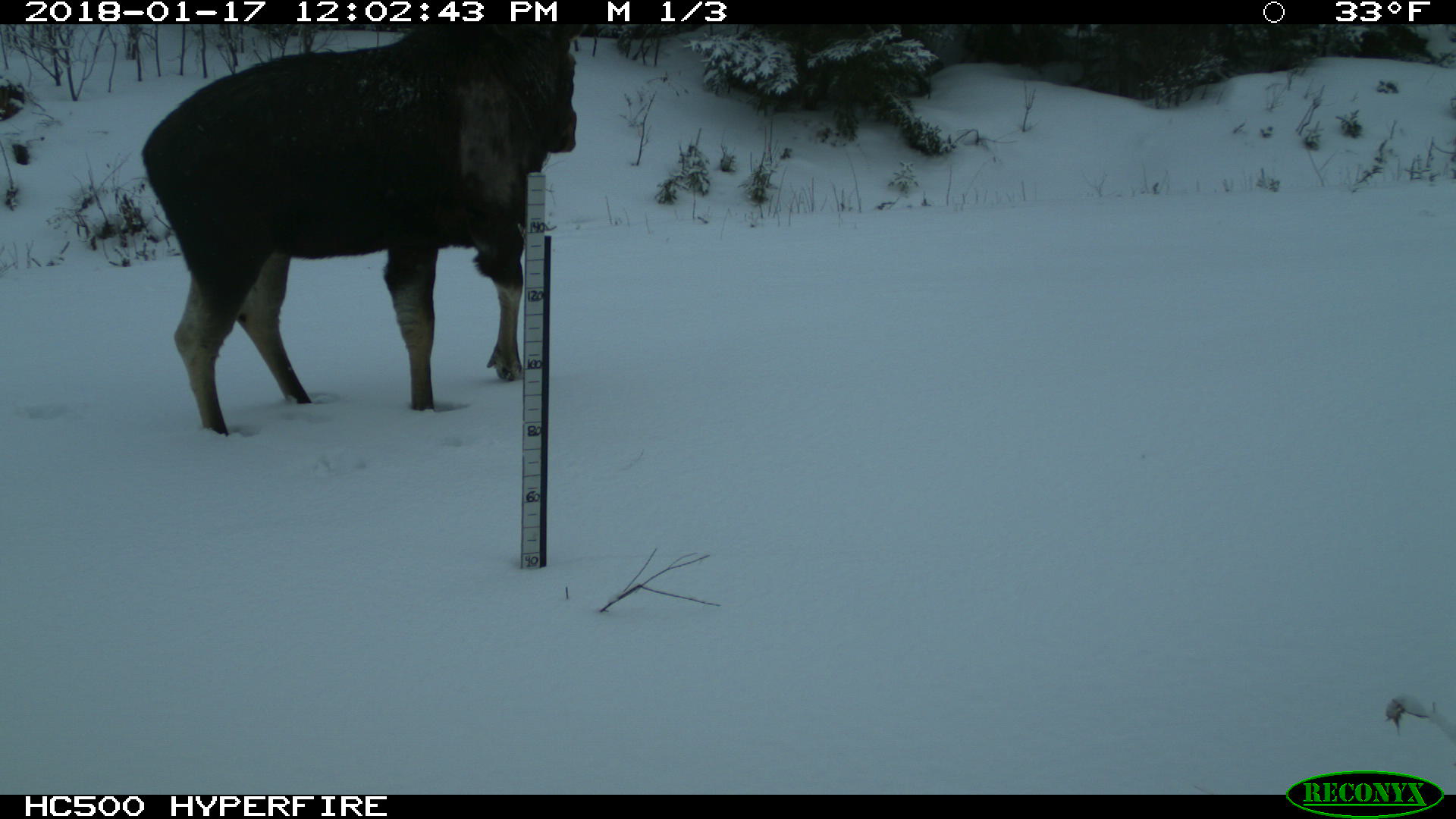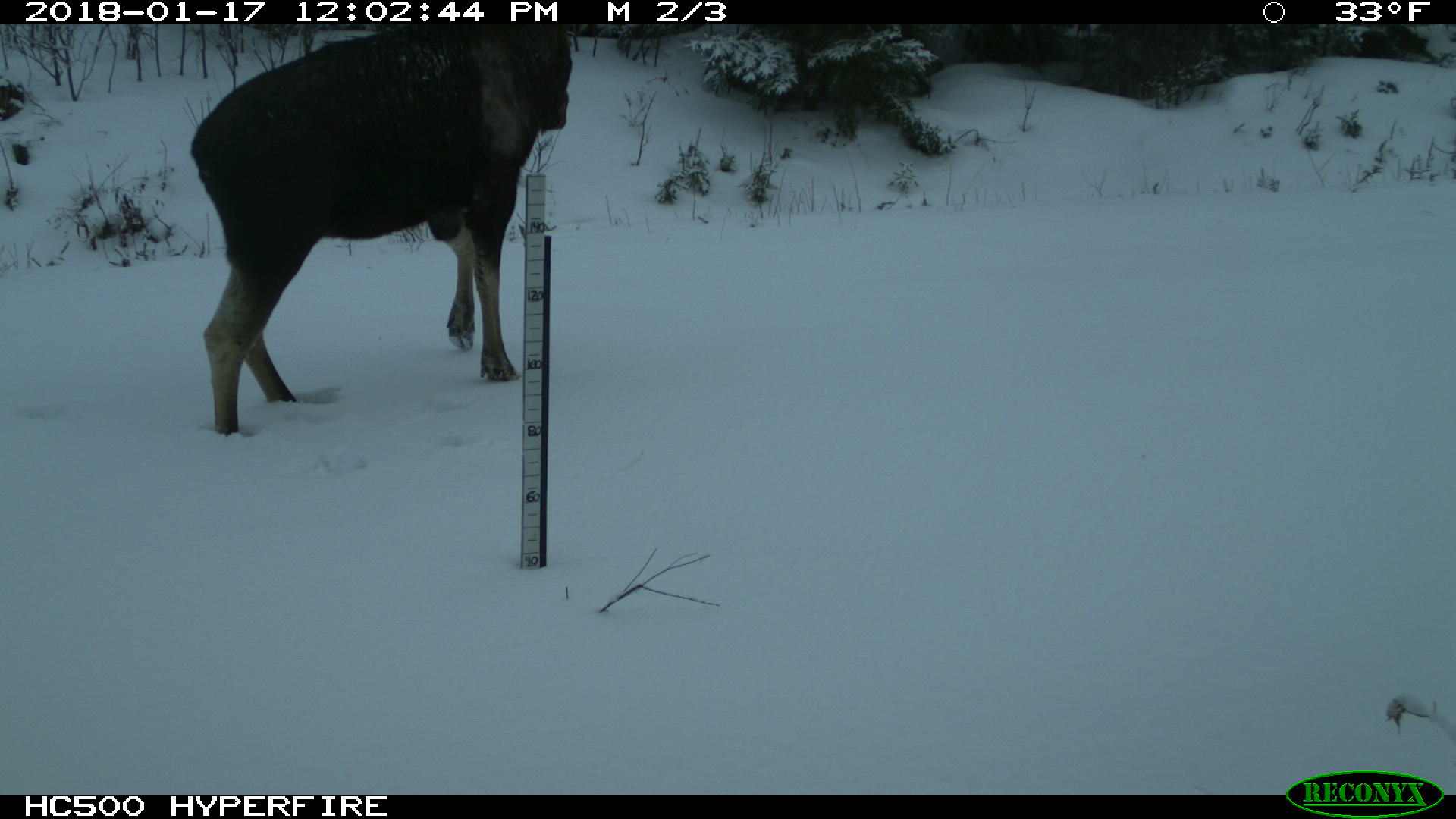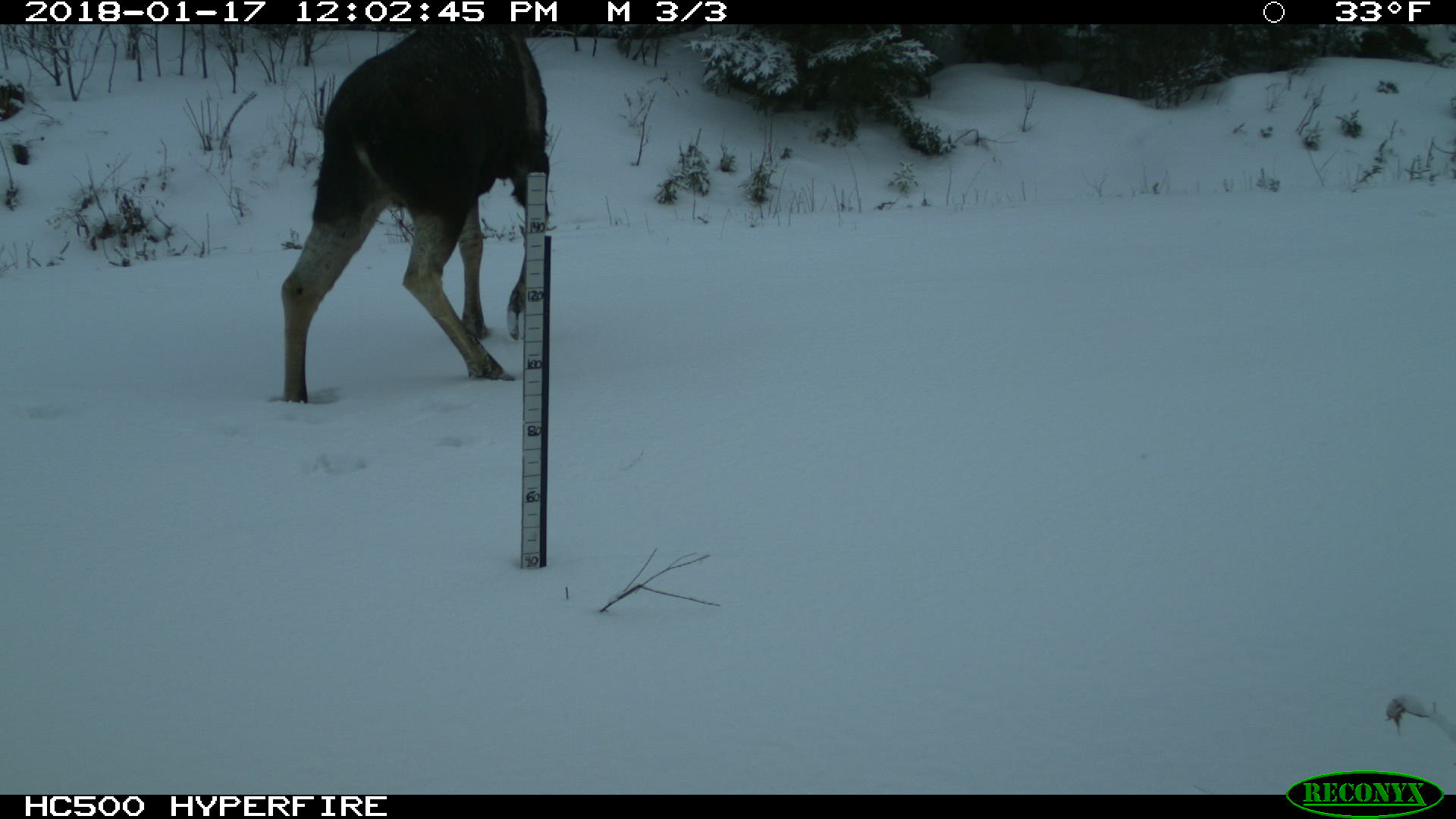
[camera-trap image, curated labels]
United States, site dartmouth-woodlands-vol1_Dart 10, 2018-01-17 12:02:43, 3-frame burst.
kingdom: Animalia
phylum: Chordata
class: Mammalia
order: Artiodactyla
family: Cervidae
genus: Alces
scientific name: Alces alces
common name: moose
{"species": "moose (Alces alces)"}